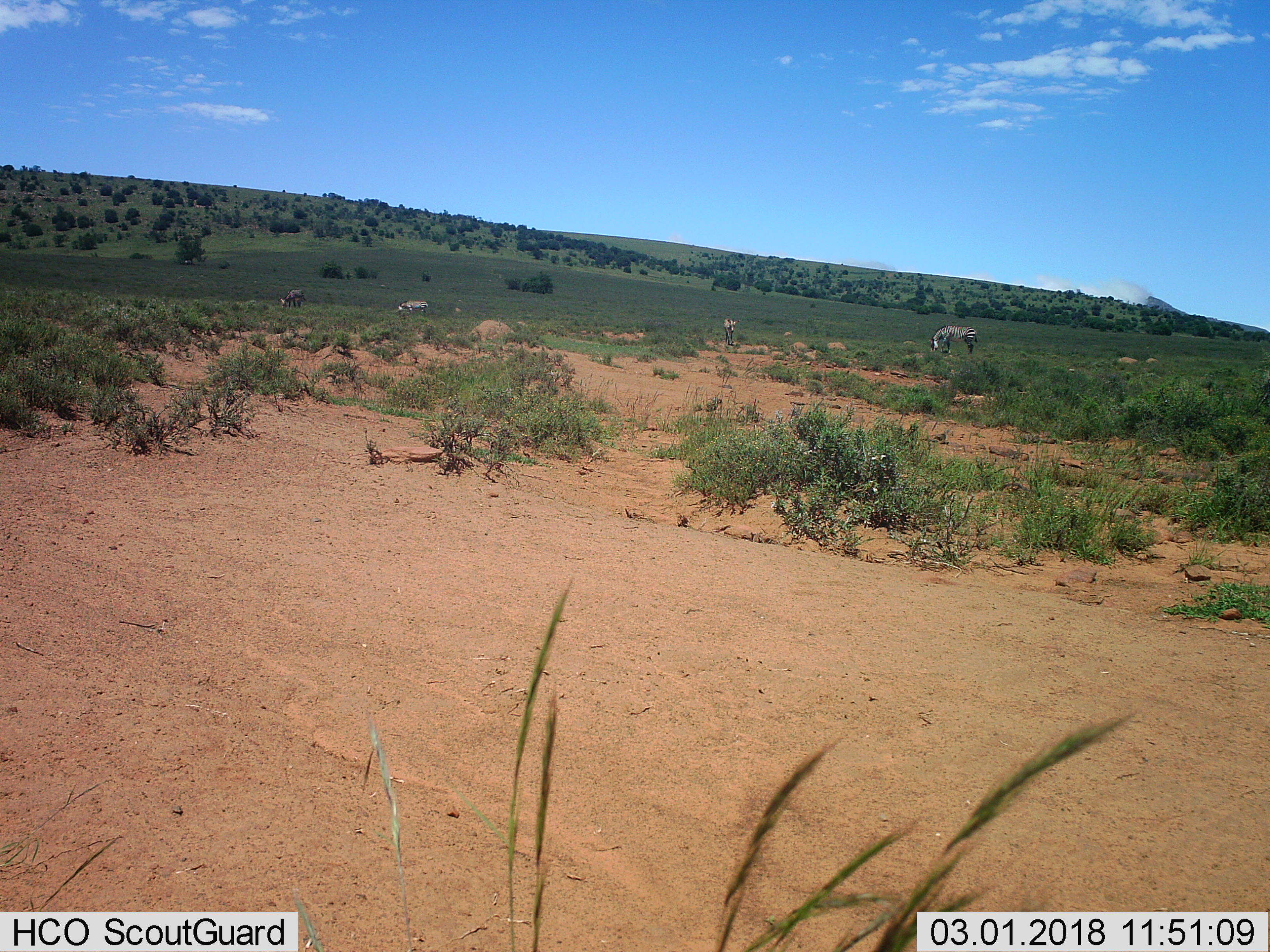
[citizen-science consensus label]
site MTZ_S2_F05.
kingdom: Animalia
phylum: Chordata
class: Mammalia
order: Perissodactyla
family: Equidae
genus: Equus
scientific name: Equus zebra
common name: mountain zebra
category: zebramountain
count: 4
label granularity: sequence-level